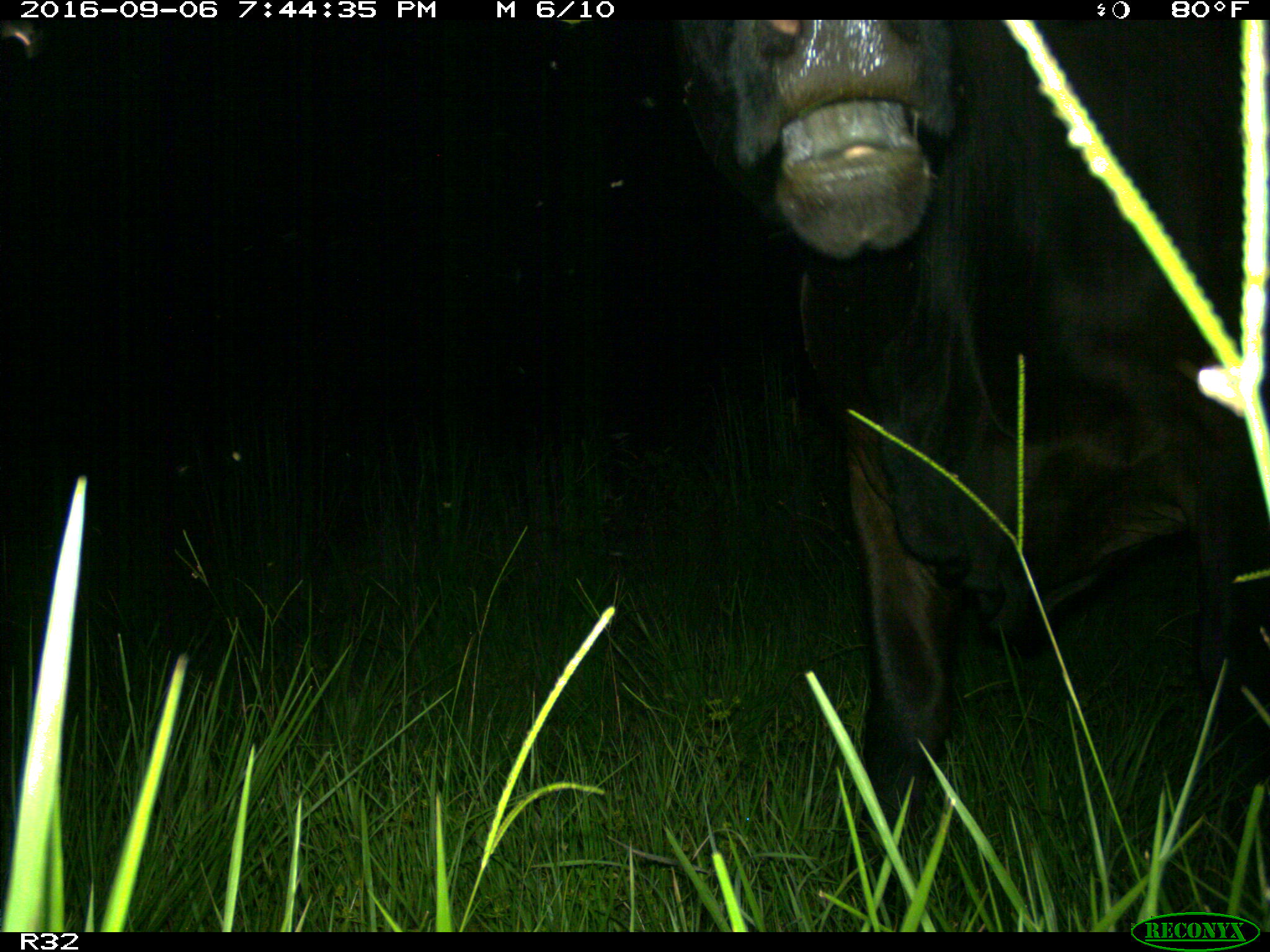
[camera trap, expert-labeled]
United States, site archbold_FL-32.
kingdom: Animalia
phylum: Chordata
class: Mammalia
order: Artiodactyla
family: Bovidae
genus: Bos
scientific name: Bos taurus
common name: domestic cow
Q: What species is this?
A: Bos taurus (domestic cow).